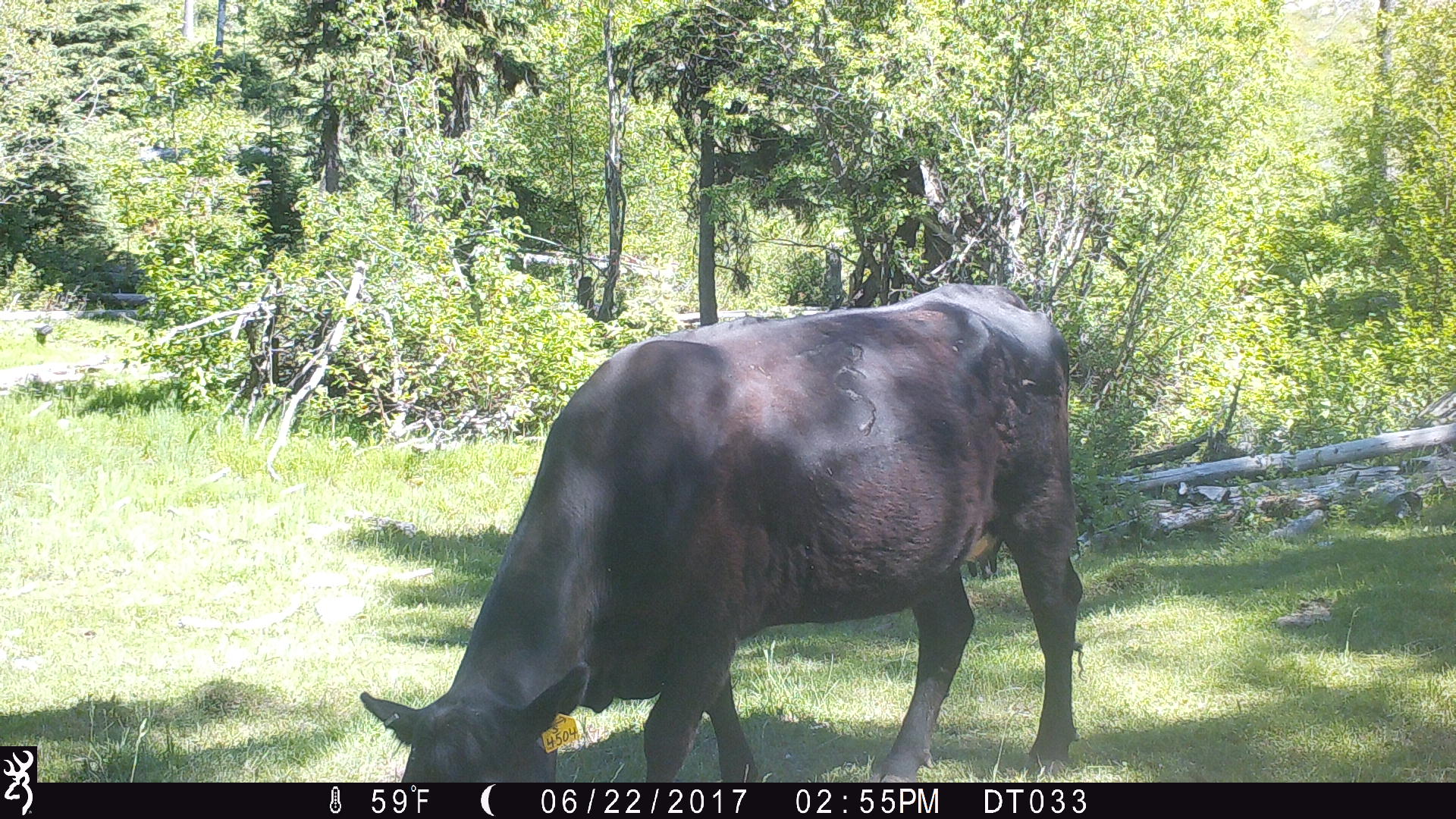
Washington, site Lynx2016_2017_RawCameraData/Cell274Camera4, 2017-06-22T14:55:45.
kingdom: Animalia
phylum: Chordata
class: Mammalia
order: Artiodactyla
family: Bovidae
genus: Bos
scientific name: Bos taurus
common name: domestic cattle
Domestic cattle (Bos taurus). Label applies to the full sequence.